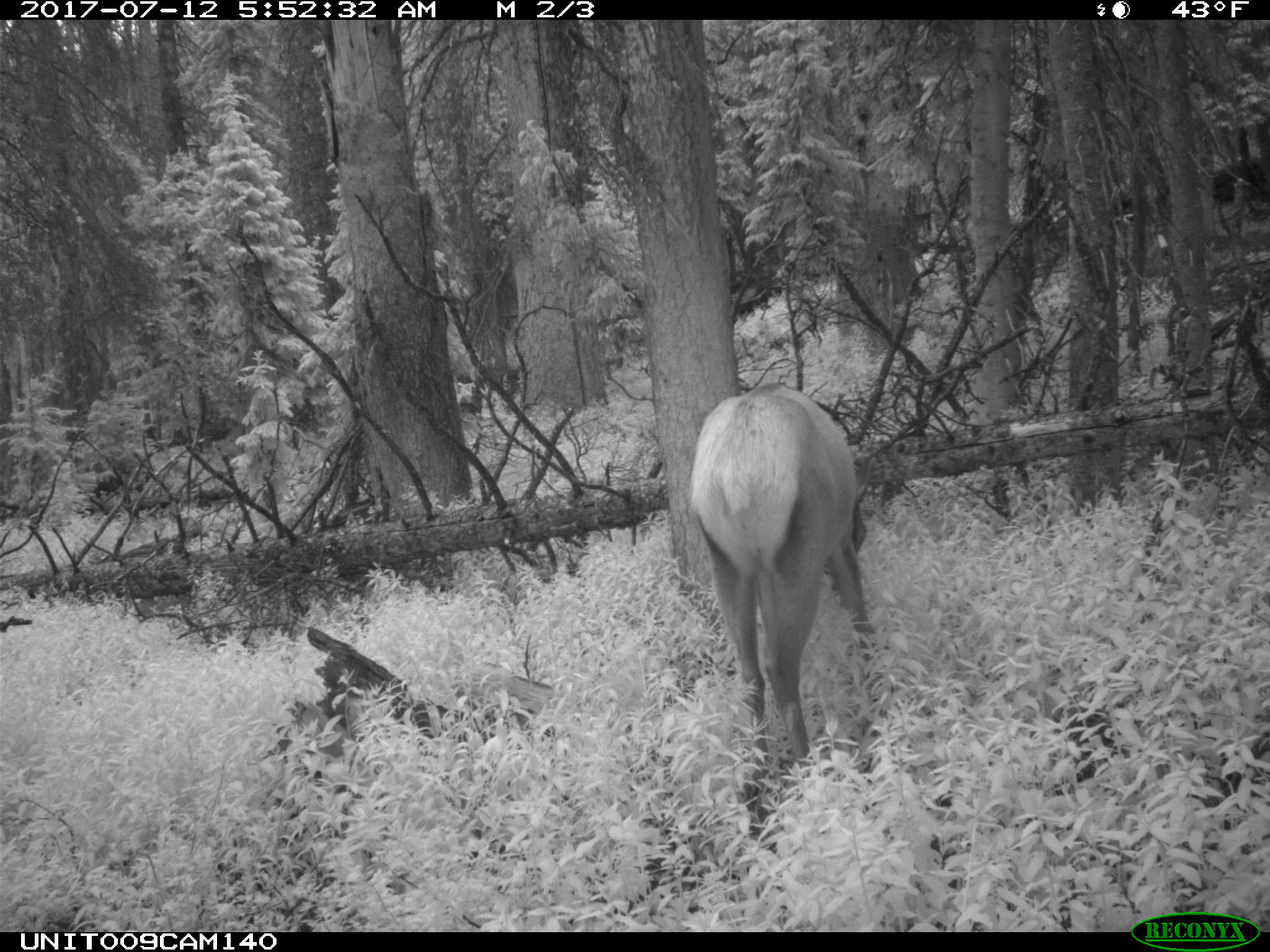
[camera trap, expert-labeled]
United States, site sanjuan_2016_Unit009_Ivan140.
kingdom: Animalia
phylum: Chordata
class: Mammalia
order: Artiodactyla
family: Cervidae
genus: Cervus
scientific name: Cervus elaphus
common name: red deer